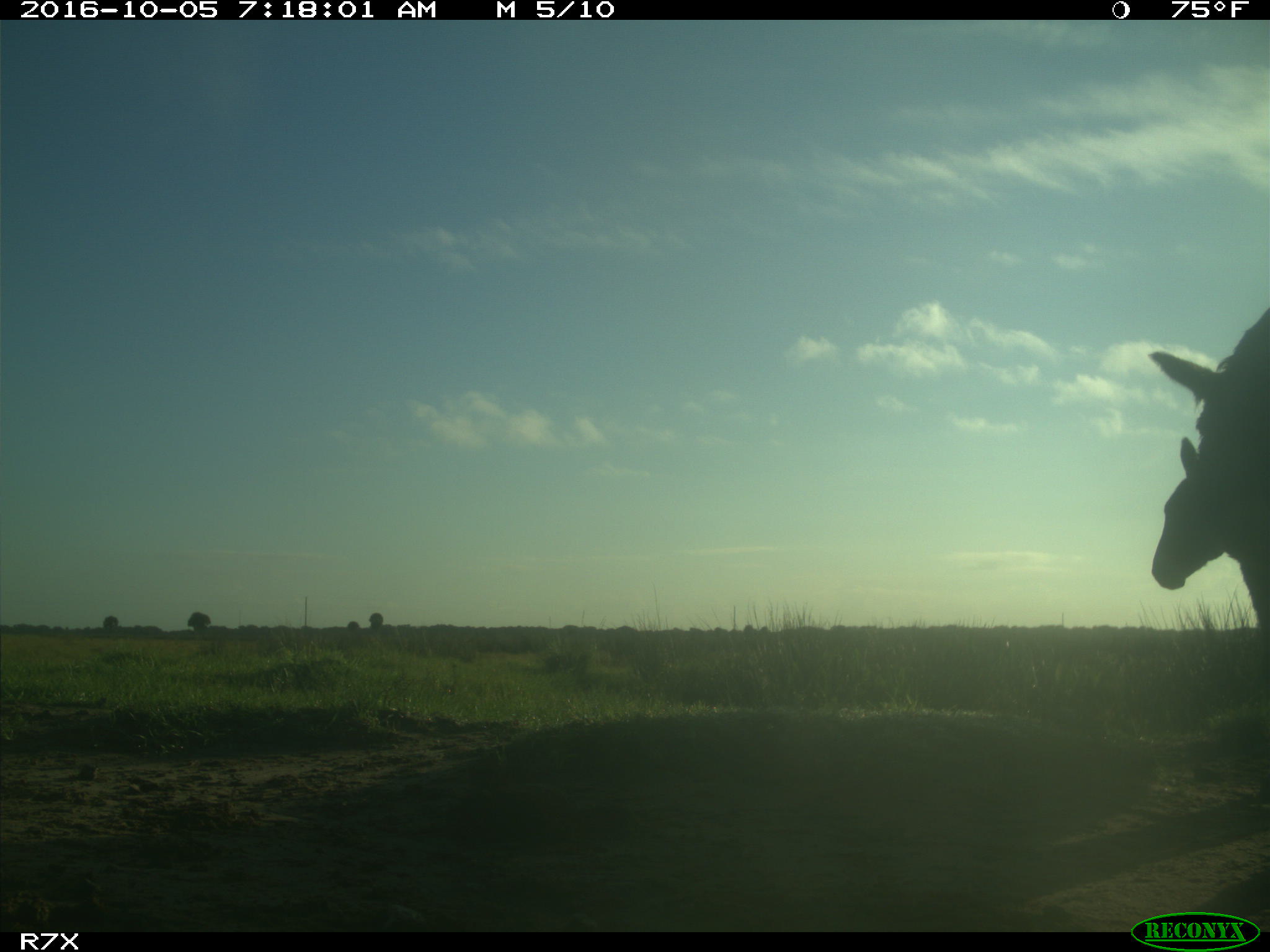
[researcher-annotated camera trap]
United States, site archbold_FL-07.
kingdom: Animalia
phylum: Chordata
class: Mammalia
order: Perissodactyla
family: Equidae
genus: Equus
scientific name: Equus africanus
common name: african wild ass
Equus africanus (african wild ass).